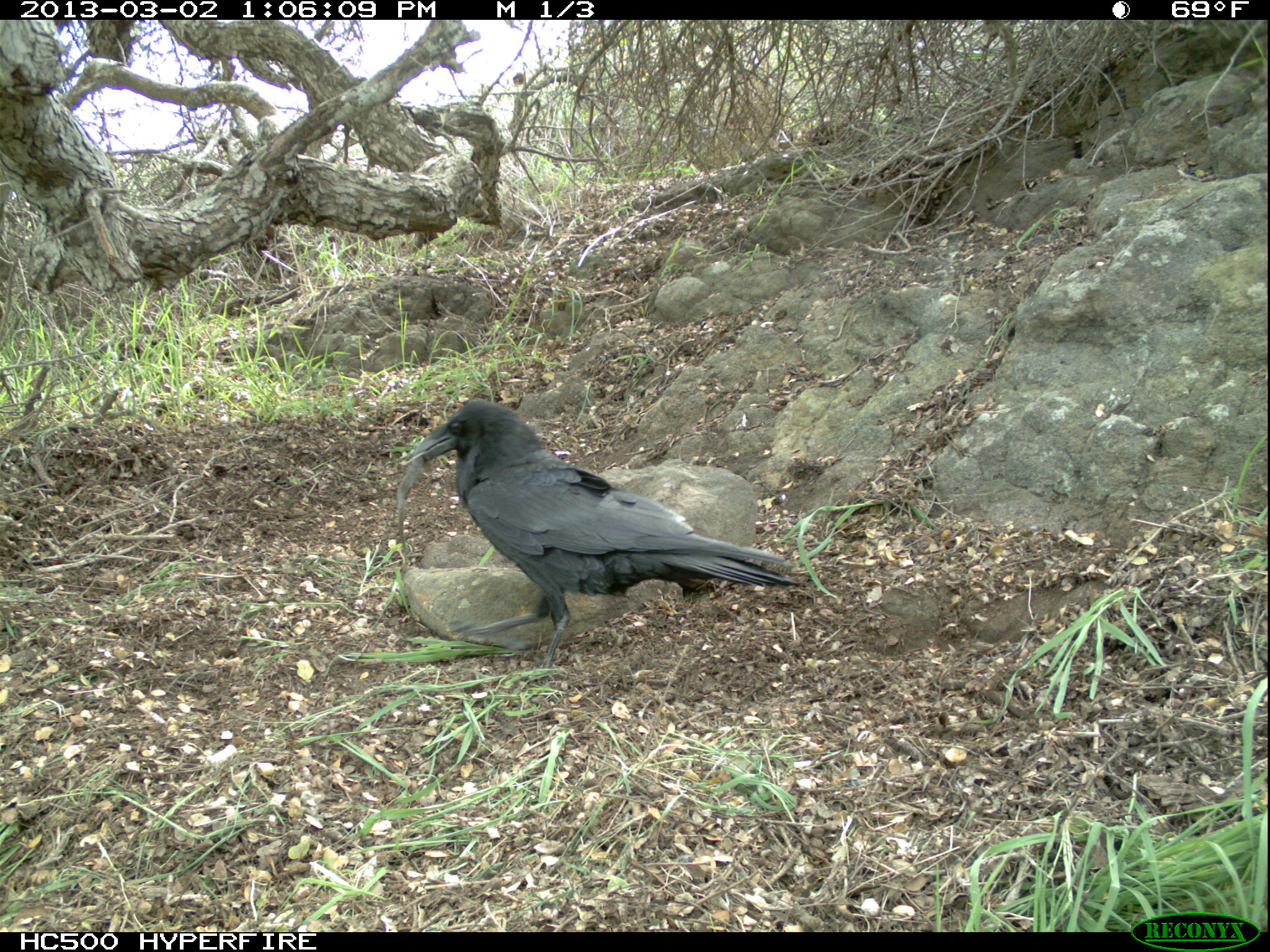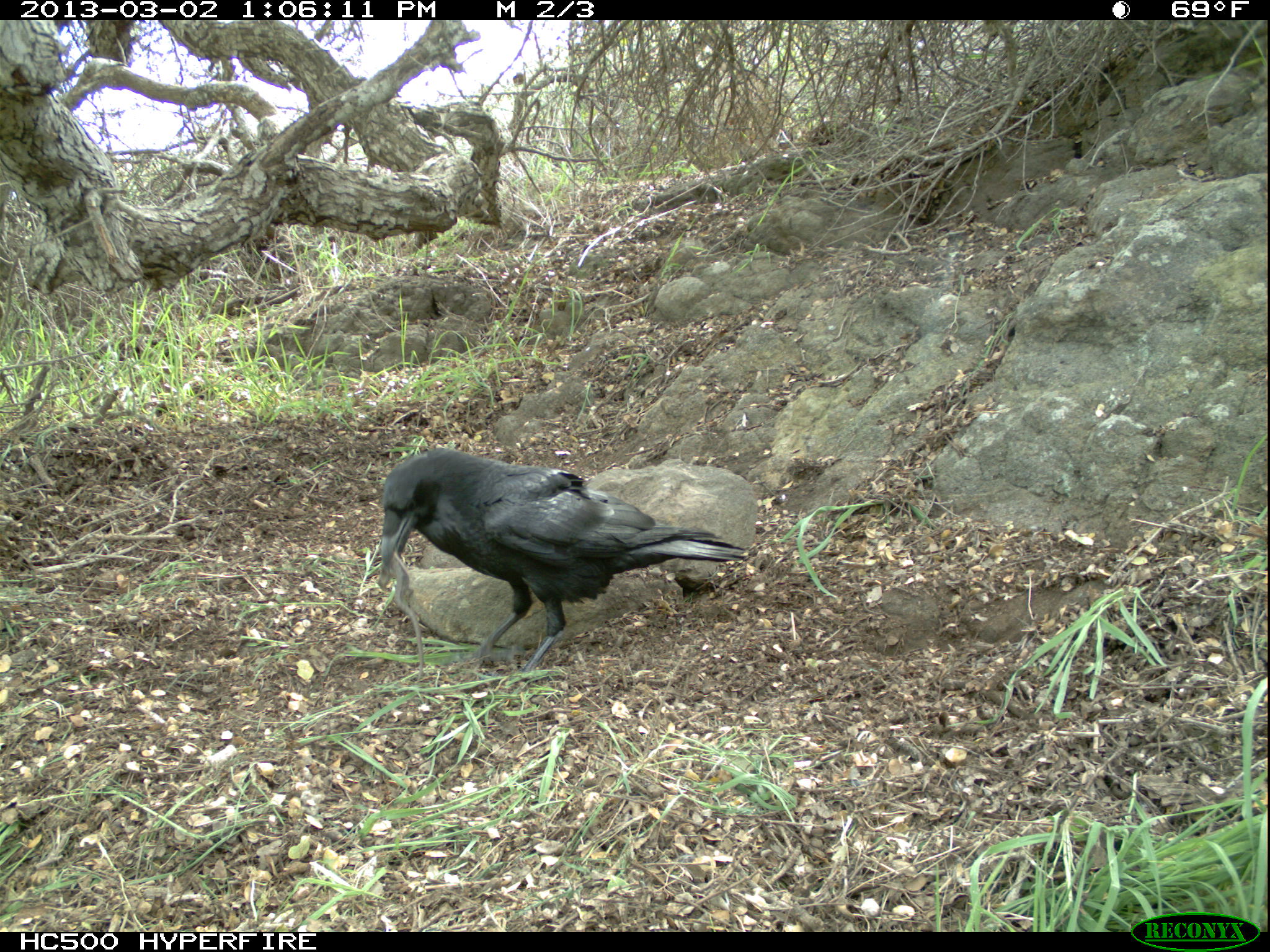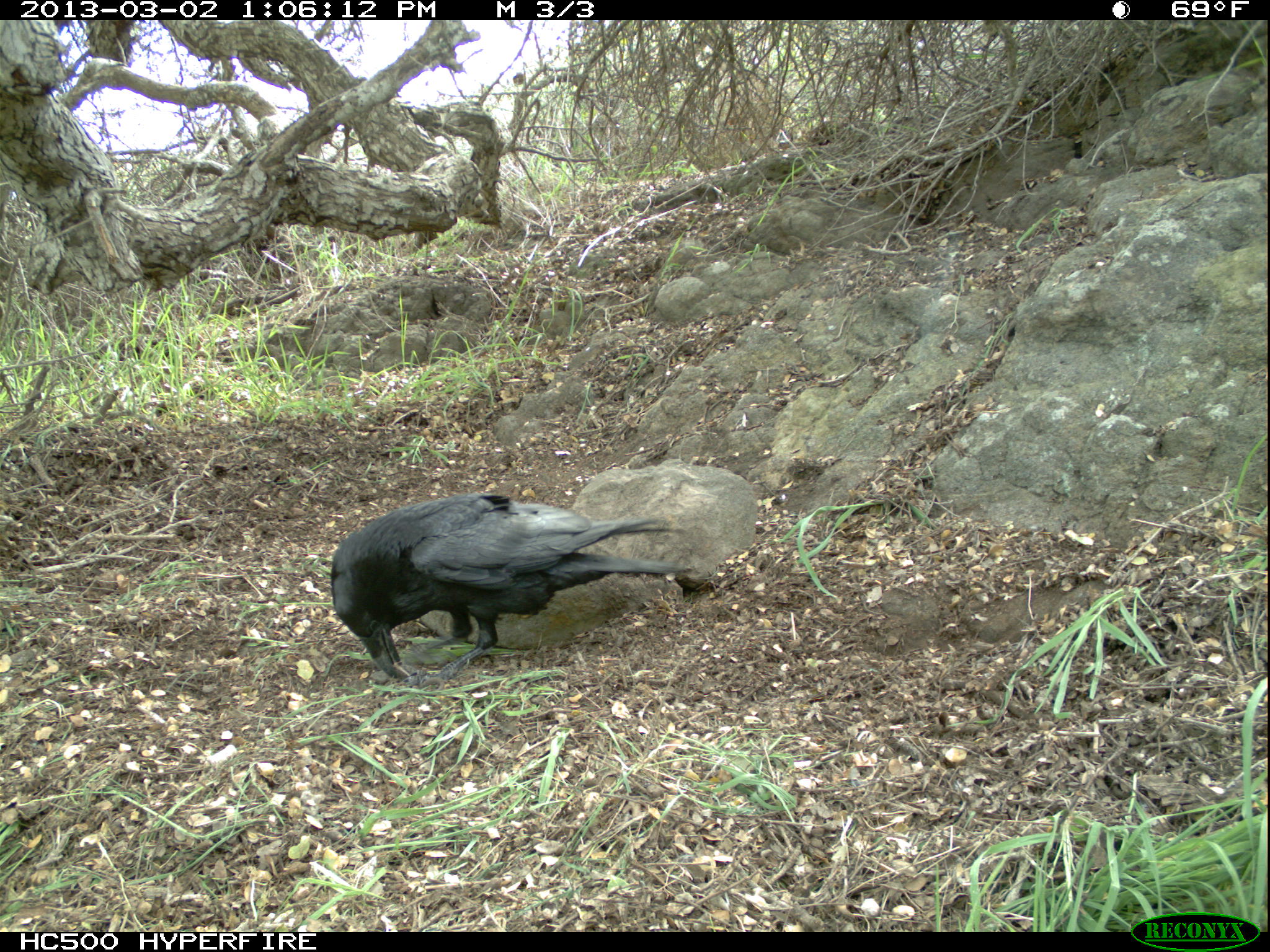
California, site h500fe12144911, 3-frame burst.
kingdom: Animalia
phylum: Chordata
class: Aves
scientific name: Aves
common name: bird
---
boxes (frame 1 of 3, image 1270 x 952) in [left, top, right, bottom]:
bird: [408, 397, 805, 672]
other: [397, 457, 423, 580]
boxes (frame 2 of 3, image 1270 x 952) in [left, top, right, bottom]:
bird: [380, 448, 749, 675]
other: [376, 552, 423, 681]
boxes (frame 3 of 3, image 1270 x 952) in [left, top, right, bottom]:
bird: [330, 493, 693, 692]